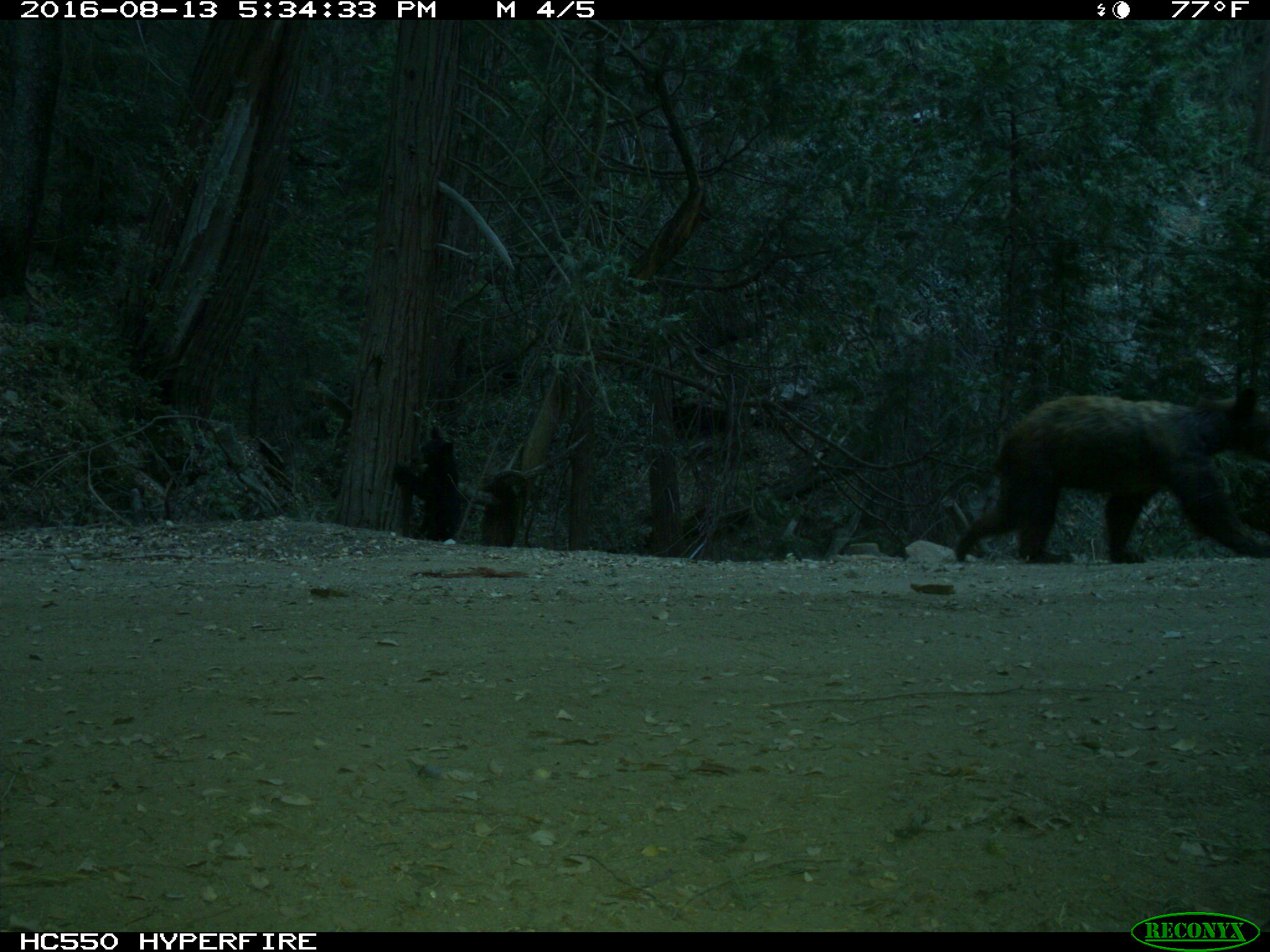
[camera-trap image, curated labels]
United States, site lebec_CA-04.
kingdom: Animalia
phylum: Chordata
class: Mammalia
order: Carnivora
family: Ursidae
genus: Ursus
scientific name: Ursus americanus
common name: american black bear